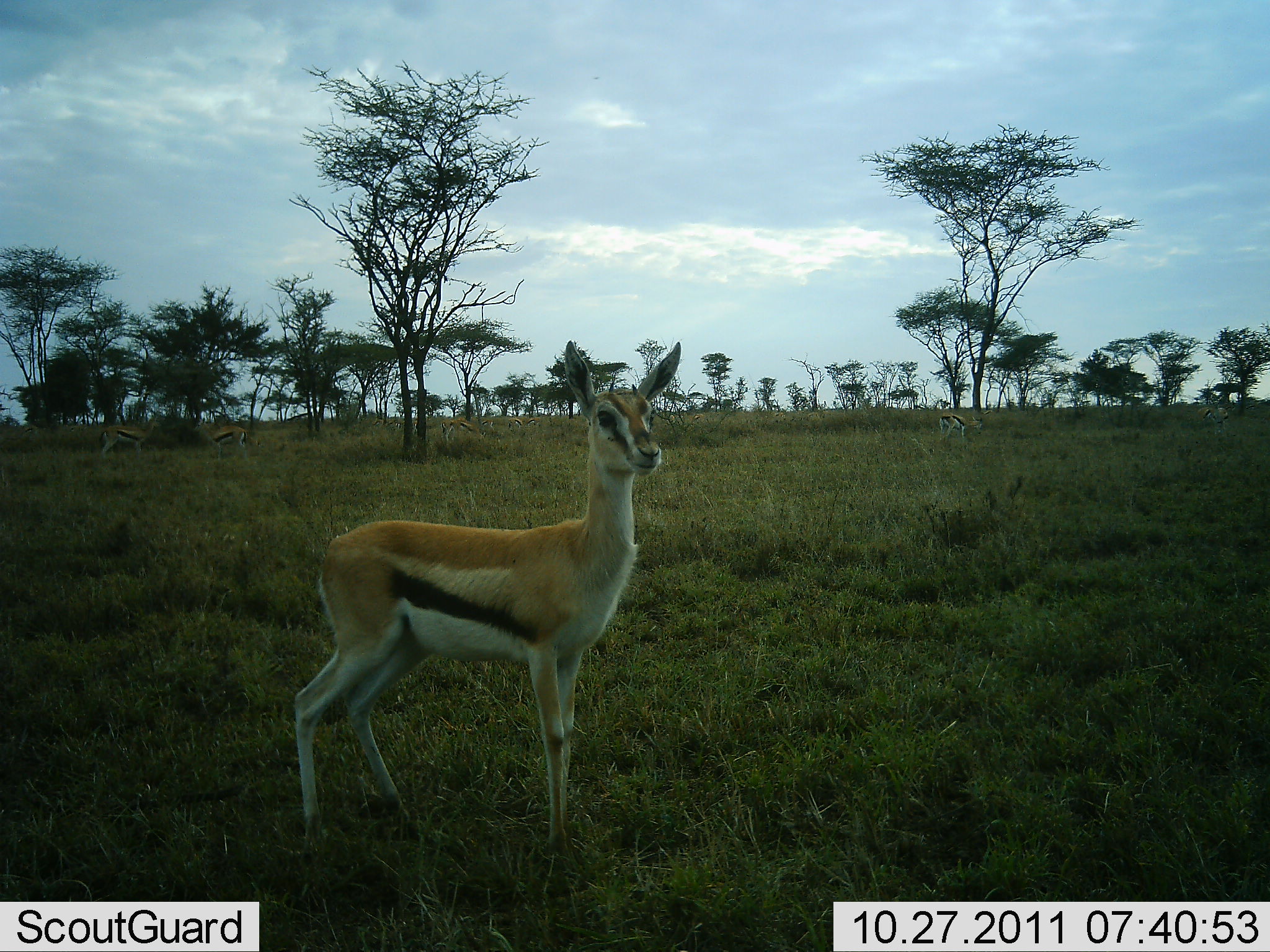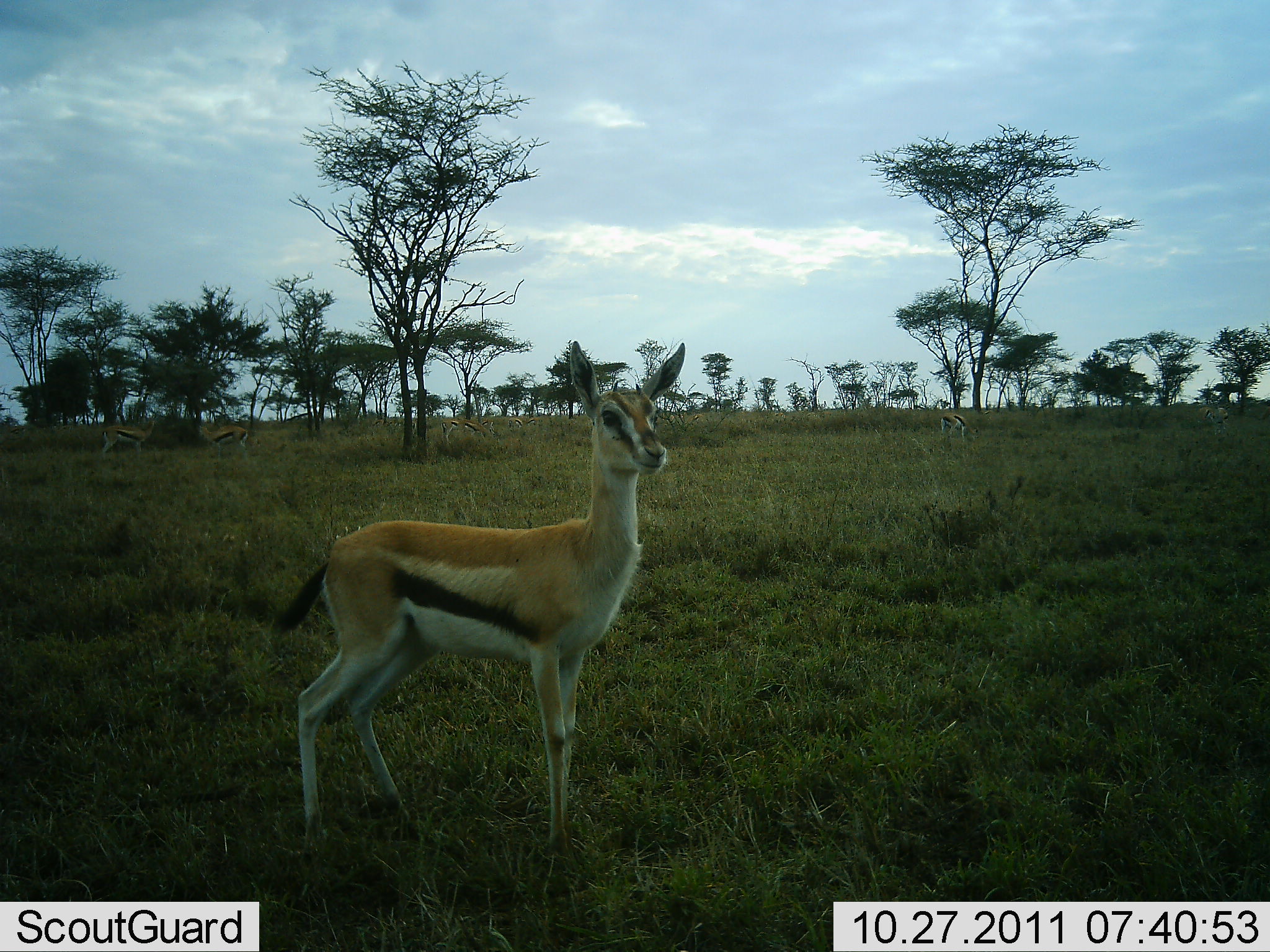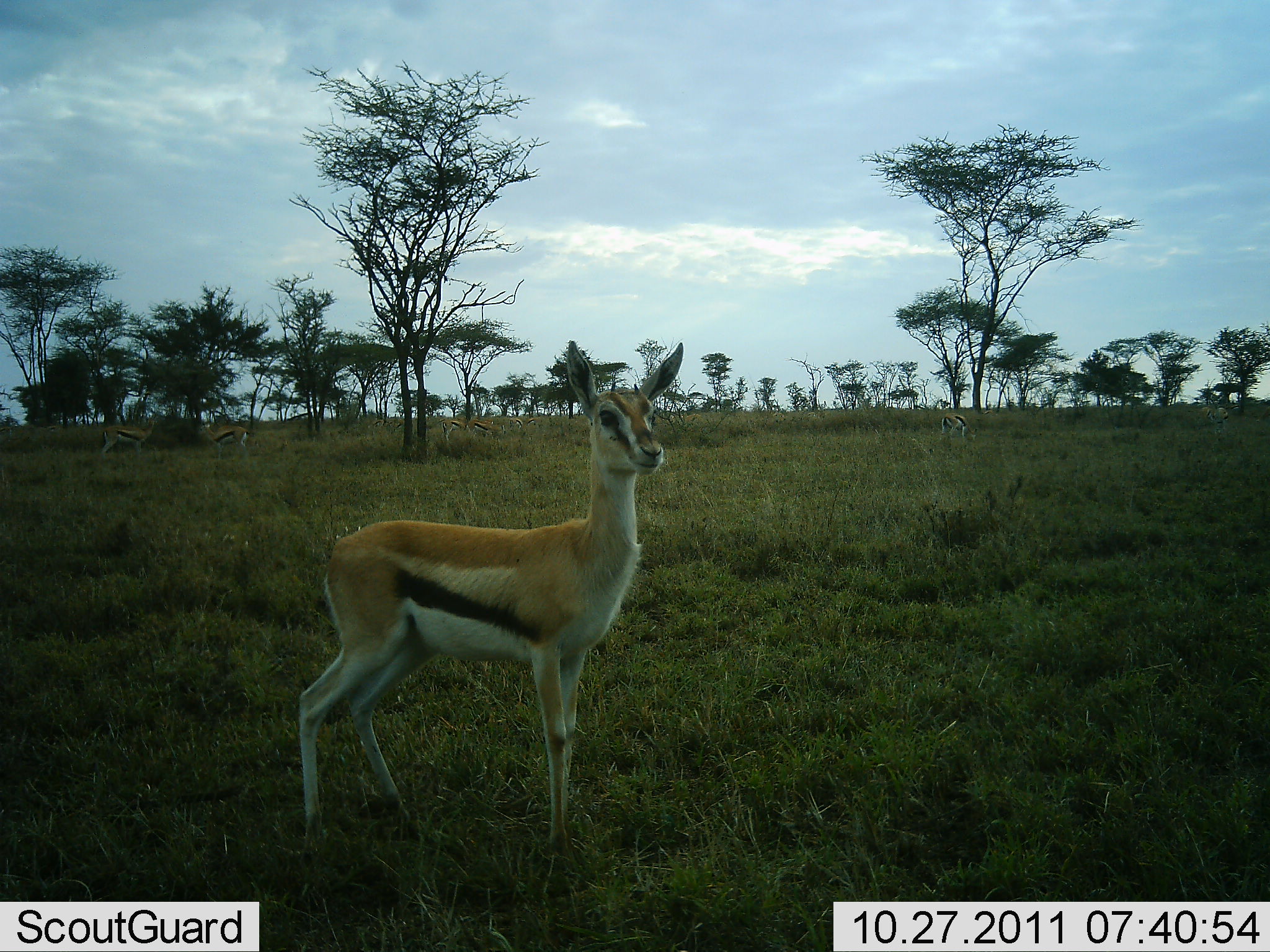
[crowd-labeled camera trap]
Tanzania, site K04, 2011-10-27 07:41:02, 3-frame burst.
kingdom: Animalia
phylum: Chordata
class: Mammalia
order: Artiodactyla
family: Bovidae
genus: Eudorcas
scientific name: Eudorcas thomsonii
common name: thomson's gazelle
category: gazellethomsons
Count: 5.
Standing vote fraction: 100%.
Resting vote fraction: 0%.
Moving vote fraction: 8%.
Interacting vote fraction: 0%.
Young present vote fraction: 8%.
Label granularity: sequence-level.